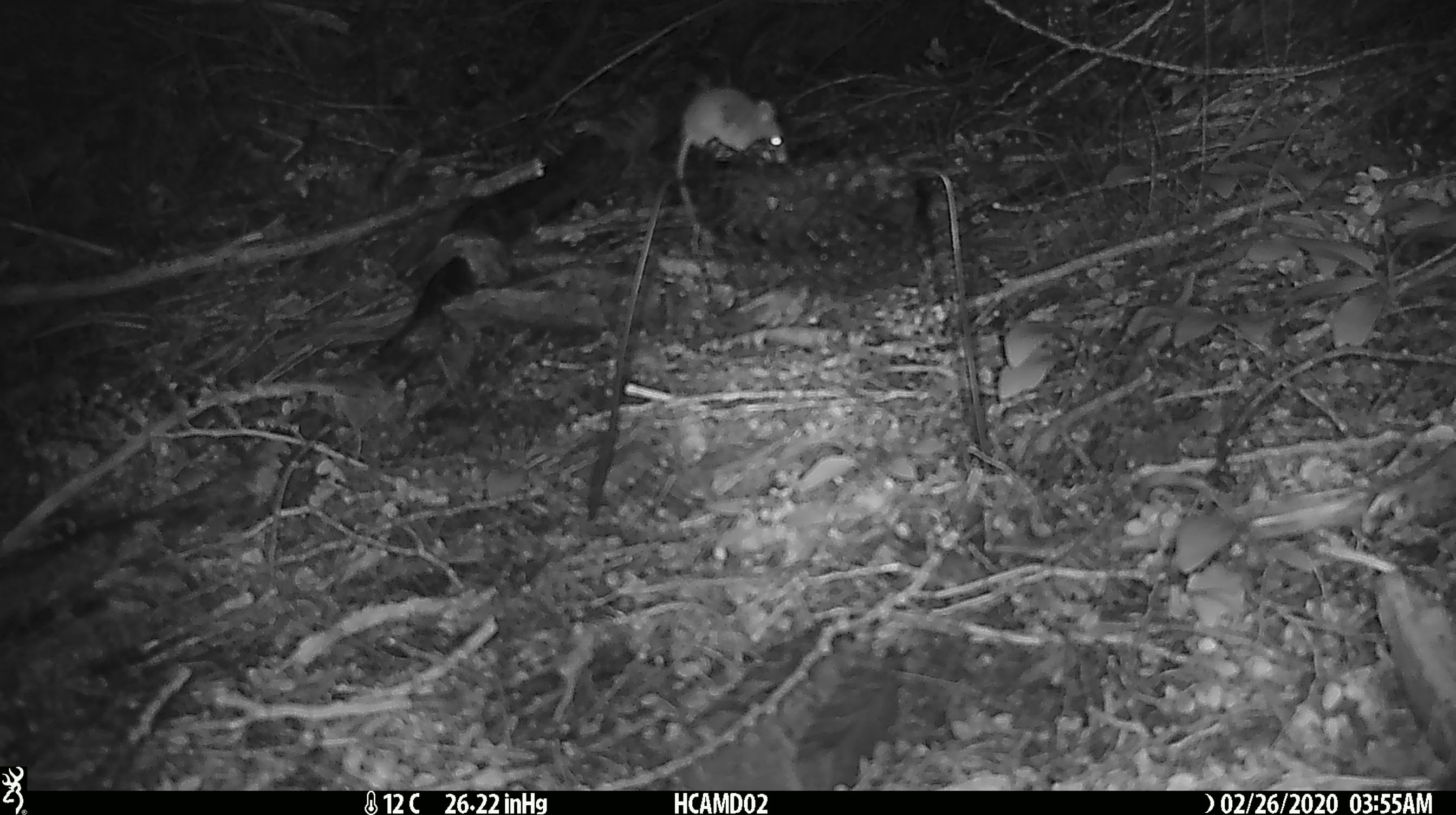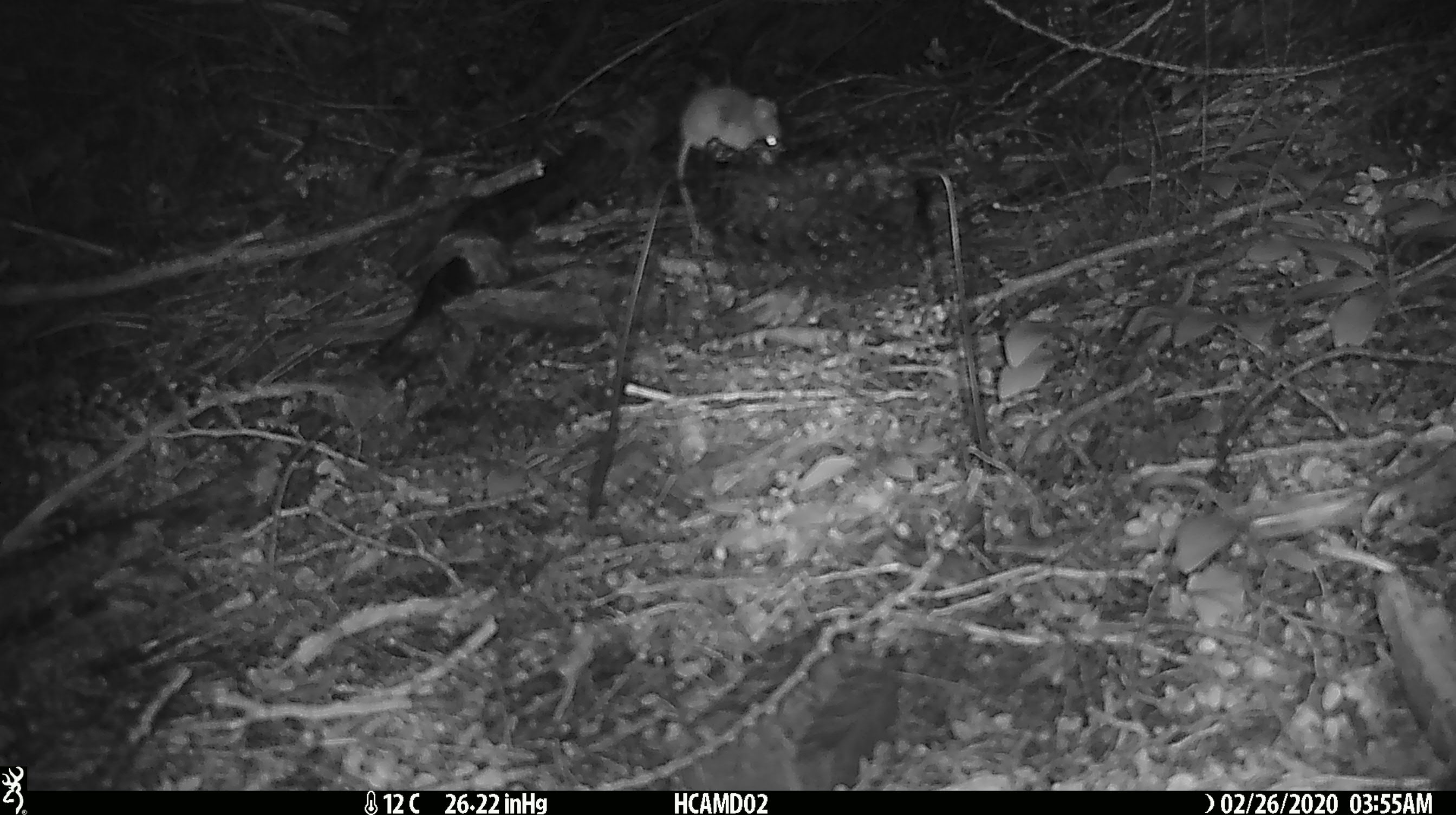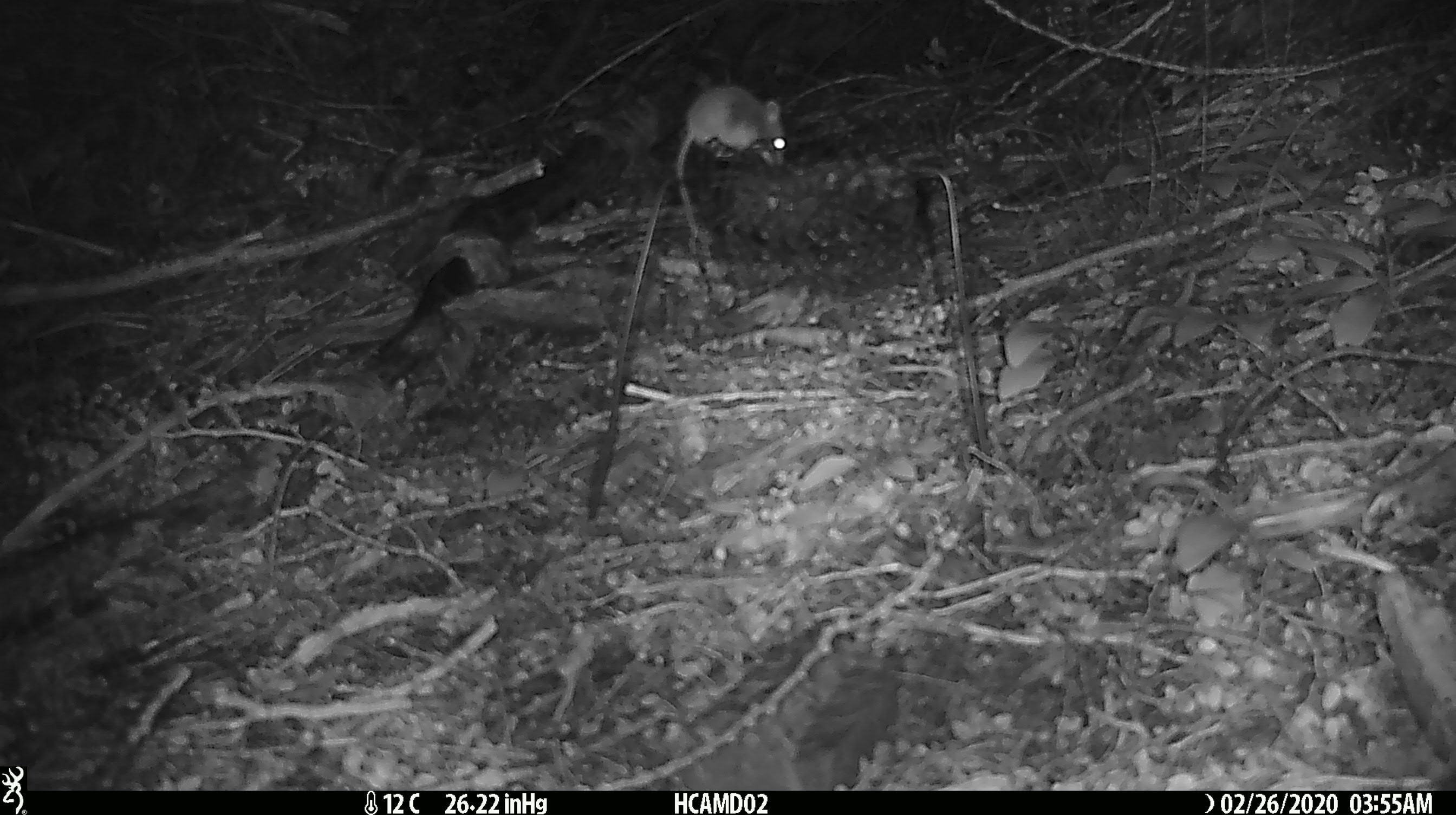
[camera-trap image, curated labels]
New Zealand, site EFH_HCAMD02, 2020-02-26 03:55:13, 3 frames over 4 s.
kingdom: Animalia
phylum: Chordata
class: Mammalia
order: Rodentia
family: Muridae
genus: Mus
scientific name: Mus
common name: mouse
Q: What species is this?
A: Mouse (Mus).